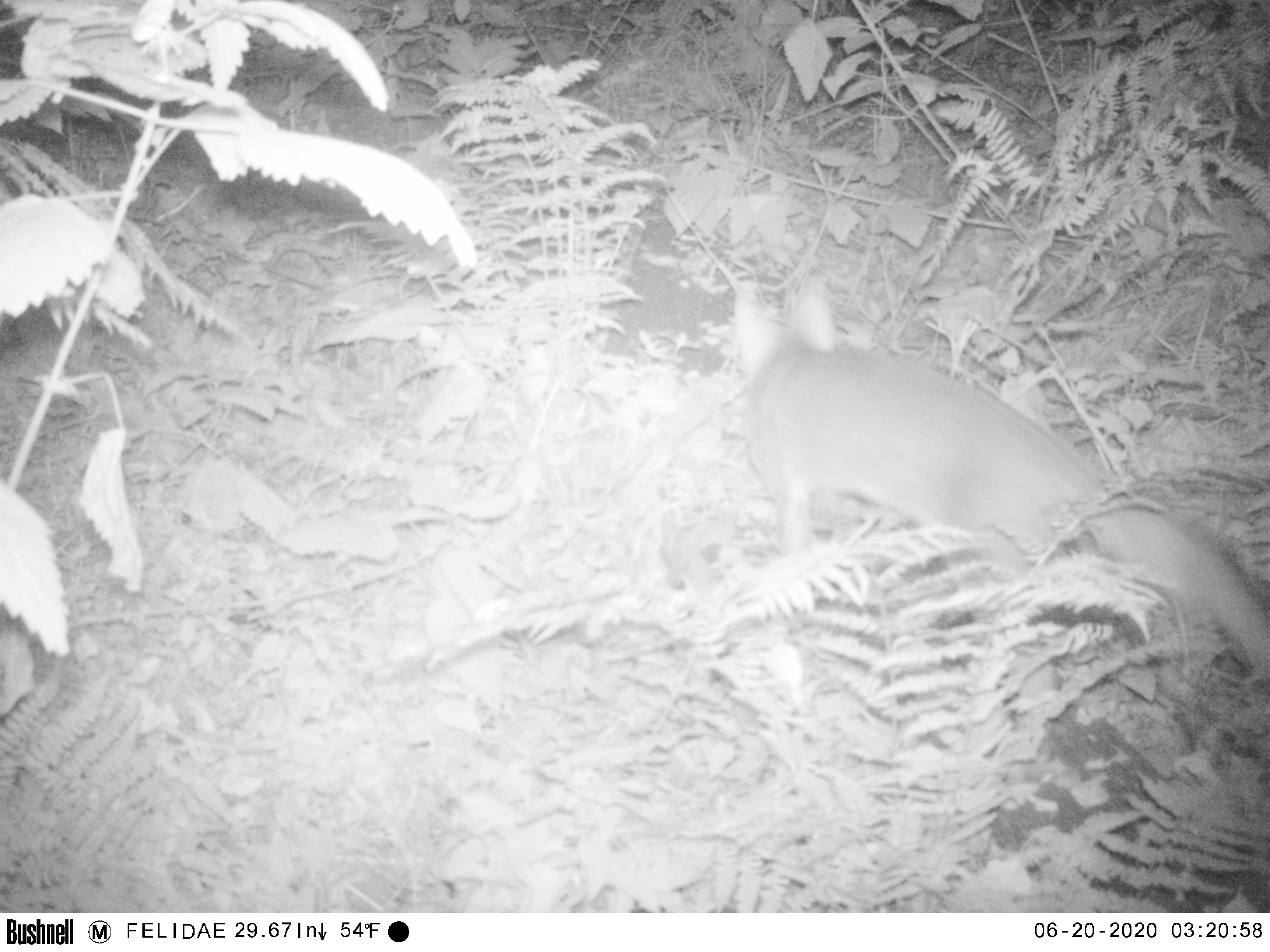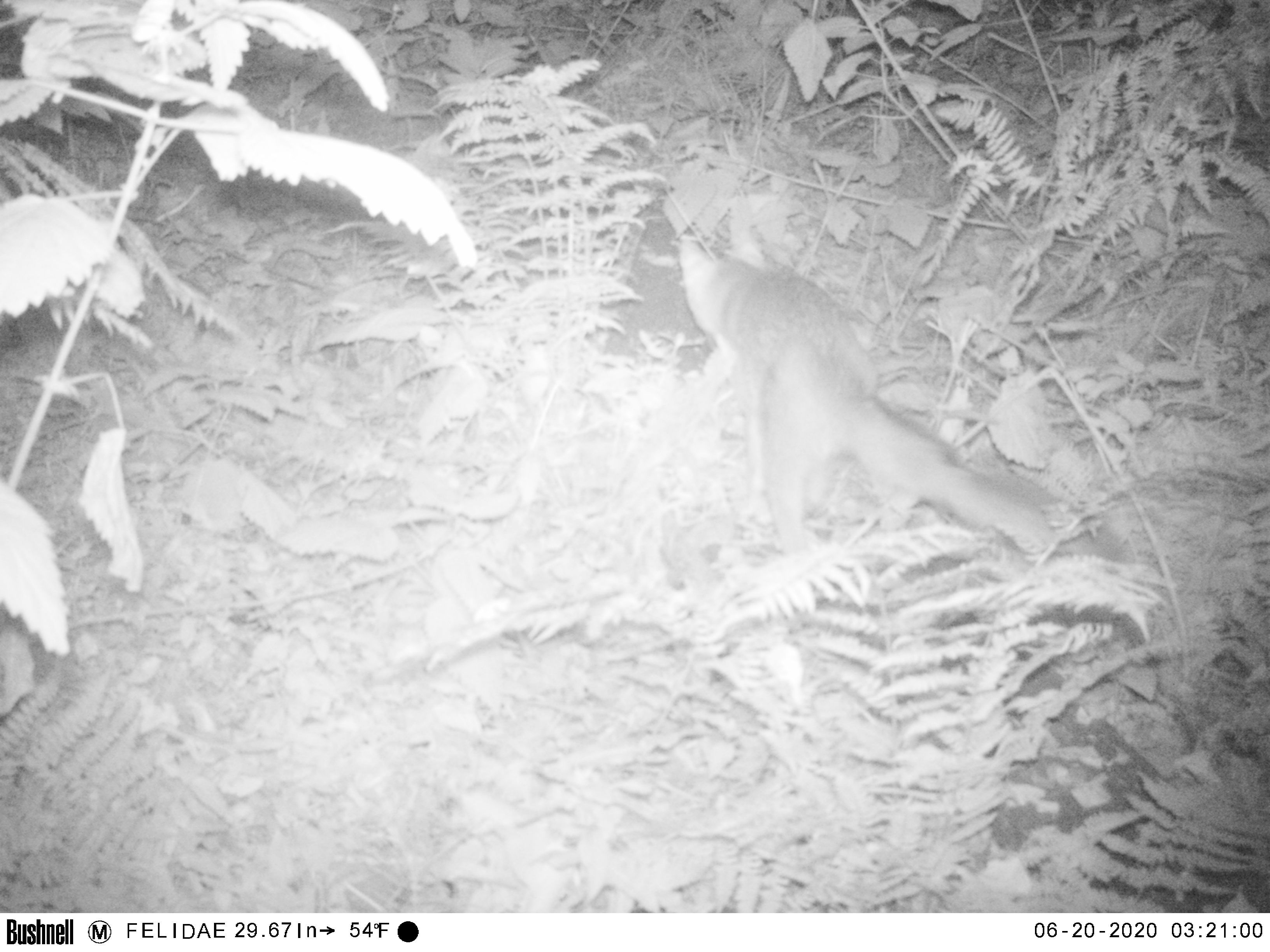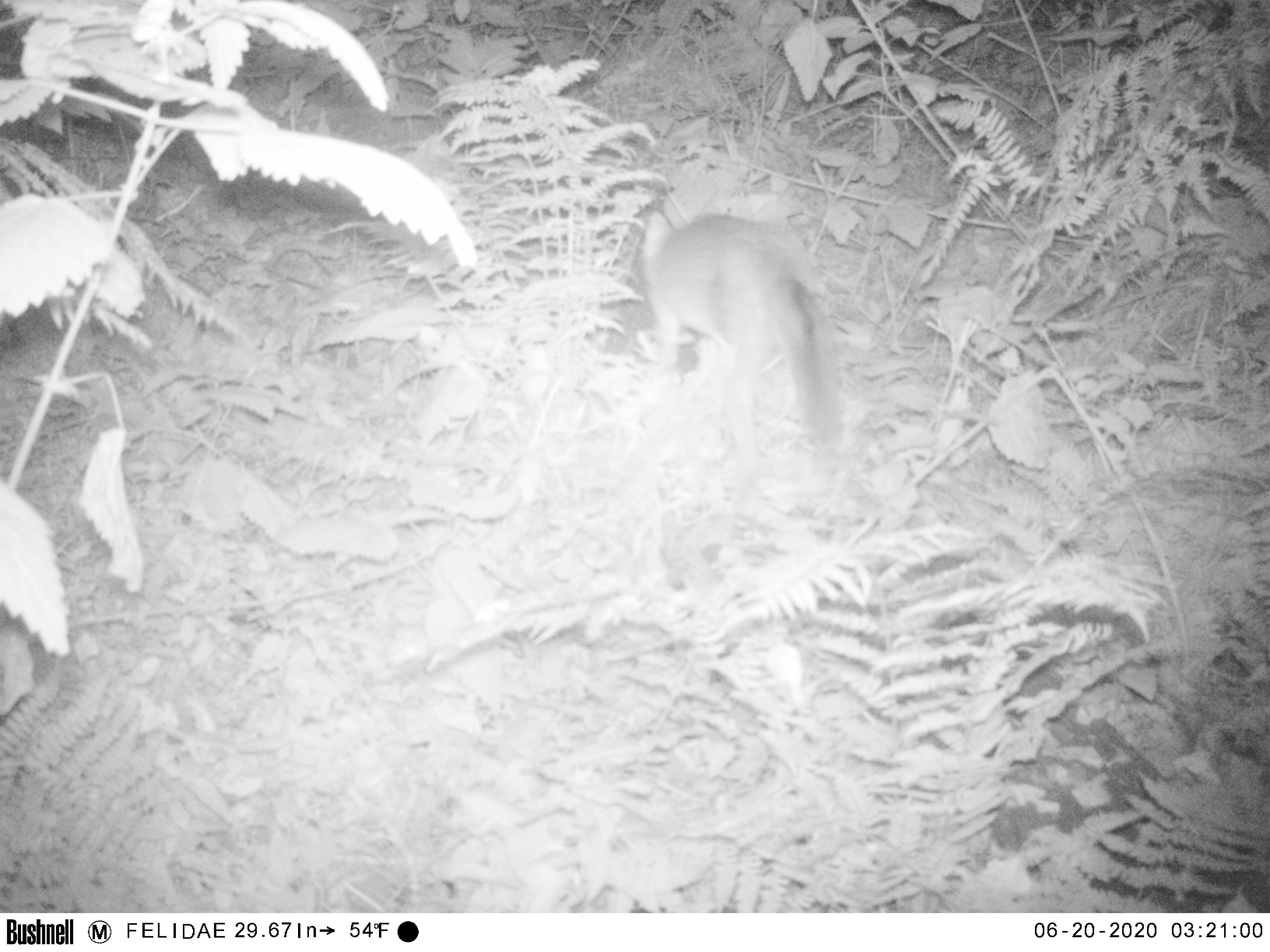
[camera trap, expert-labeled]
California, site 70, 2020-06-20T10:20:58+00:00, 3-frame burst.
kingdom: Animalia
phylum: Chordata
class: Mammalia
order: Carnivora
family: Canidae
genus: Urocyon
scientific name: Urocyon cinereoargenteus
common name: gray fox